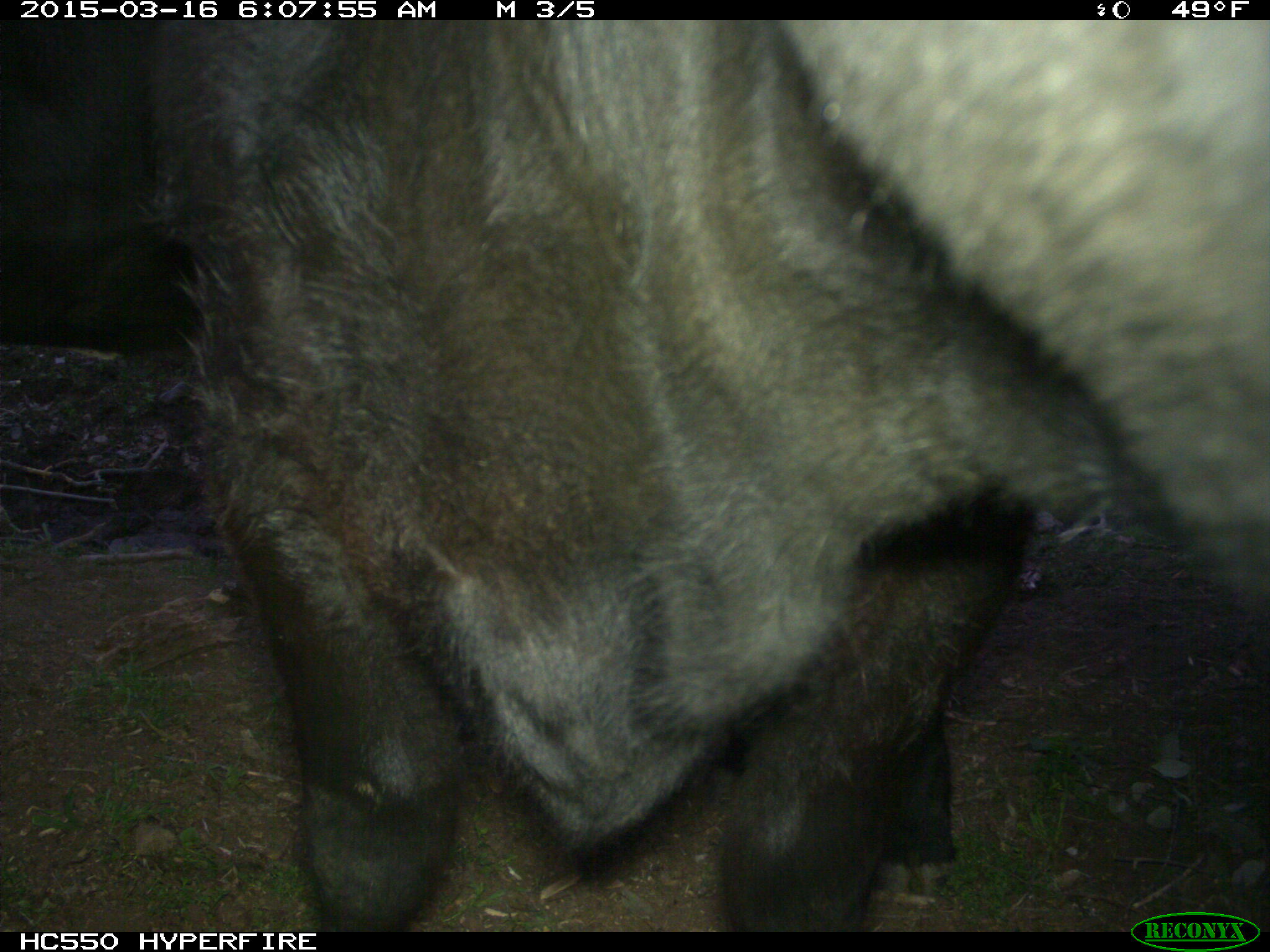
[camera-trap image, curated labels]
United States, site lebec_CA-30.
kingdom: Animalia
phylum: Chordata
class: Mammalia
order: Artiodactyla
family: Bovidae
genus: Bos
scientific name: Bos taurus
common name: domestic cow